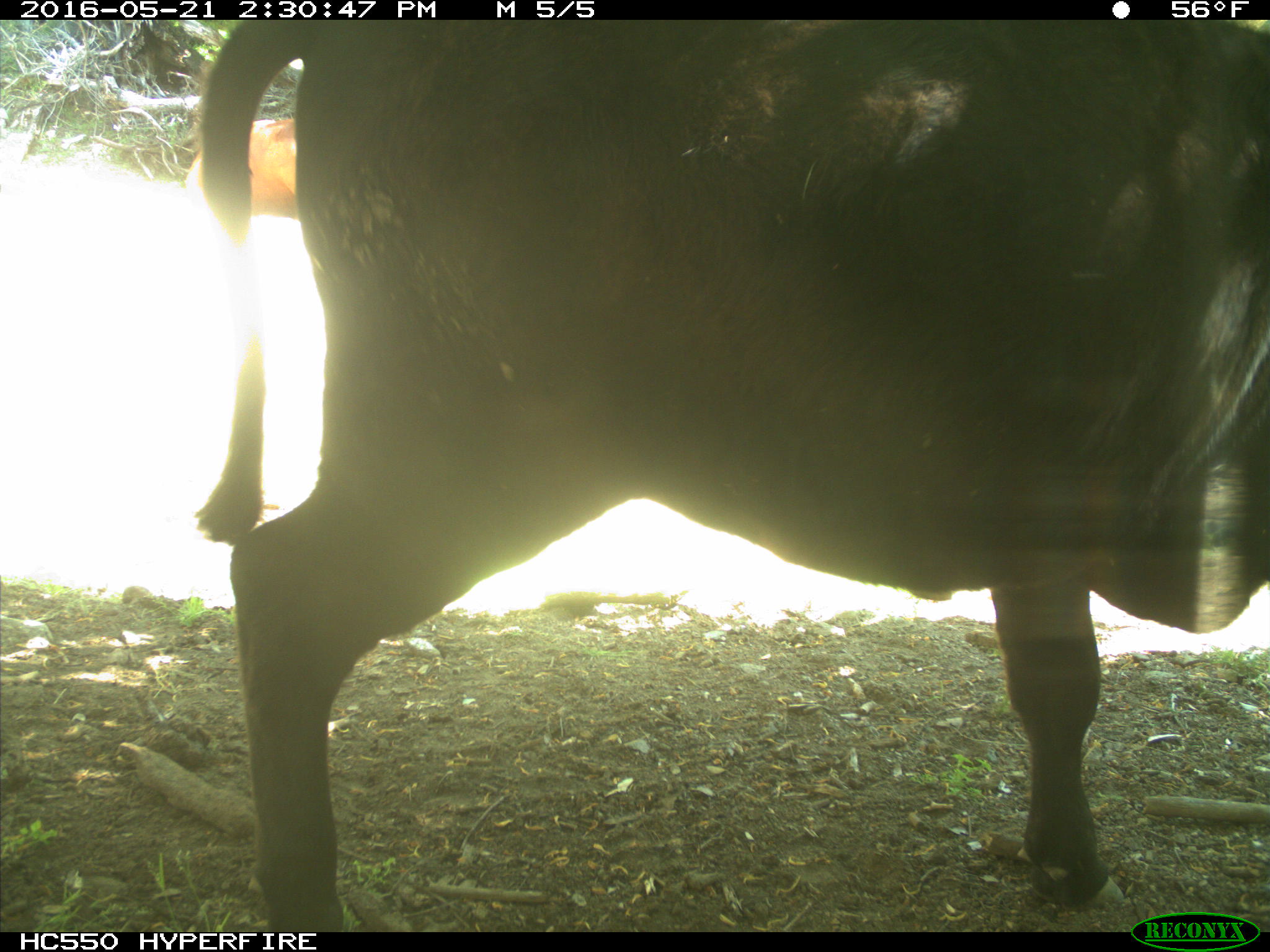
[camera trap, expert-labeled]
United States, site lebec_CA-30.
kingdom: Animalia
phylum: Chordata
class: Mammalia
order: Artiodactyla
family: Bovidae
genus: Bos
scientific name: Bos taurus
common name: domestic cow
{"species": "Bos taurus (domestic cow)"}